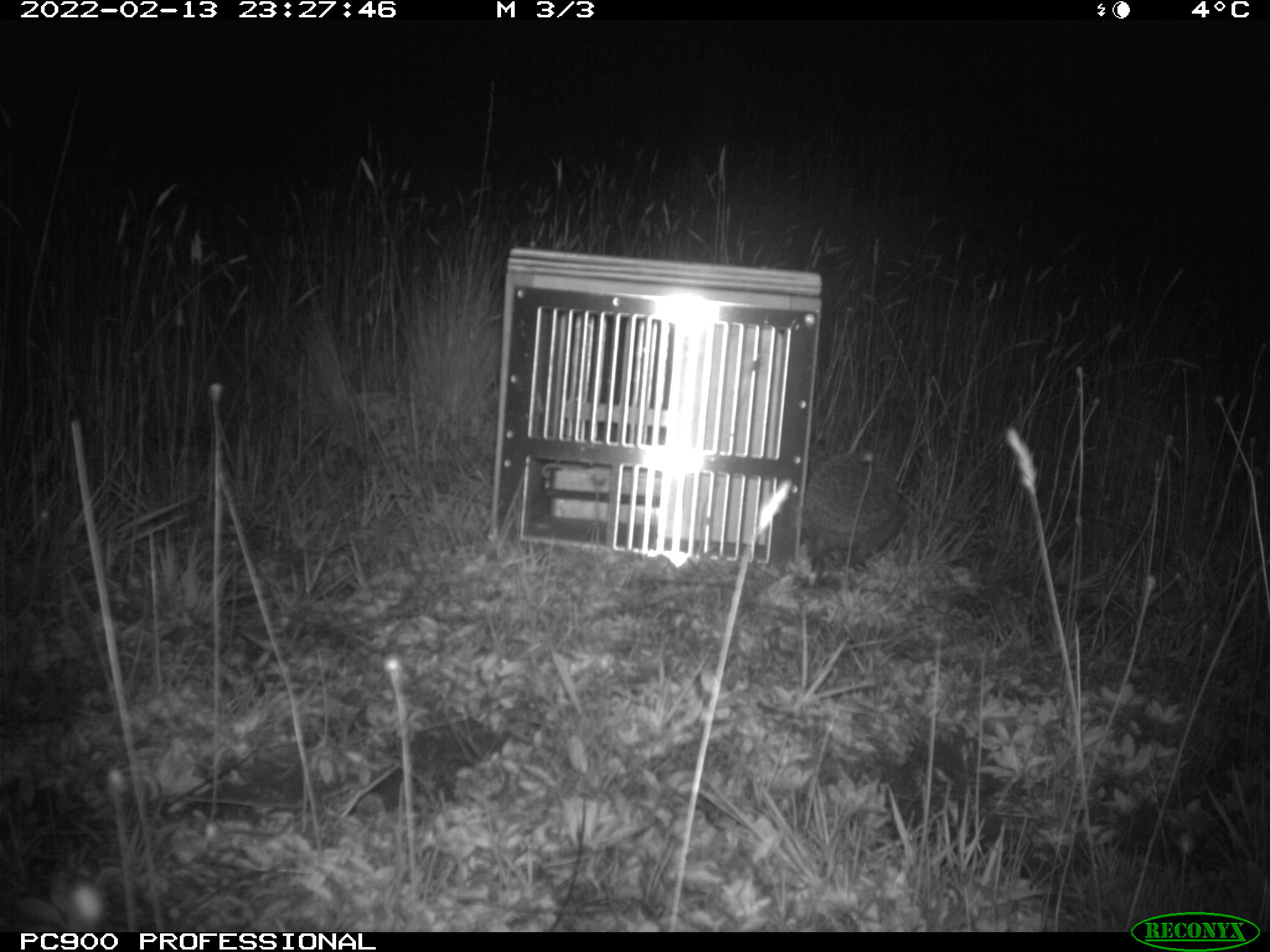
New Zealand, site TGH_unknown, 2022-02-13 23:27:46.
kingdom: Animalia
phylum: Chordata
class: Mammalia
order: Eulipotyphla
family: Erinaceidae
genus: Erinaceus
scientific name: Erinaceus europaeus europaeus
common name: european hedgehog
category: hedgehog